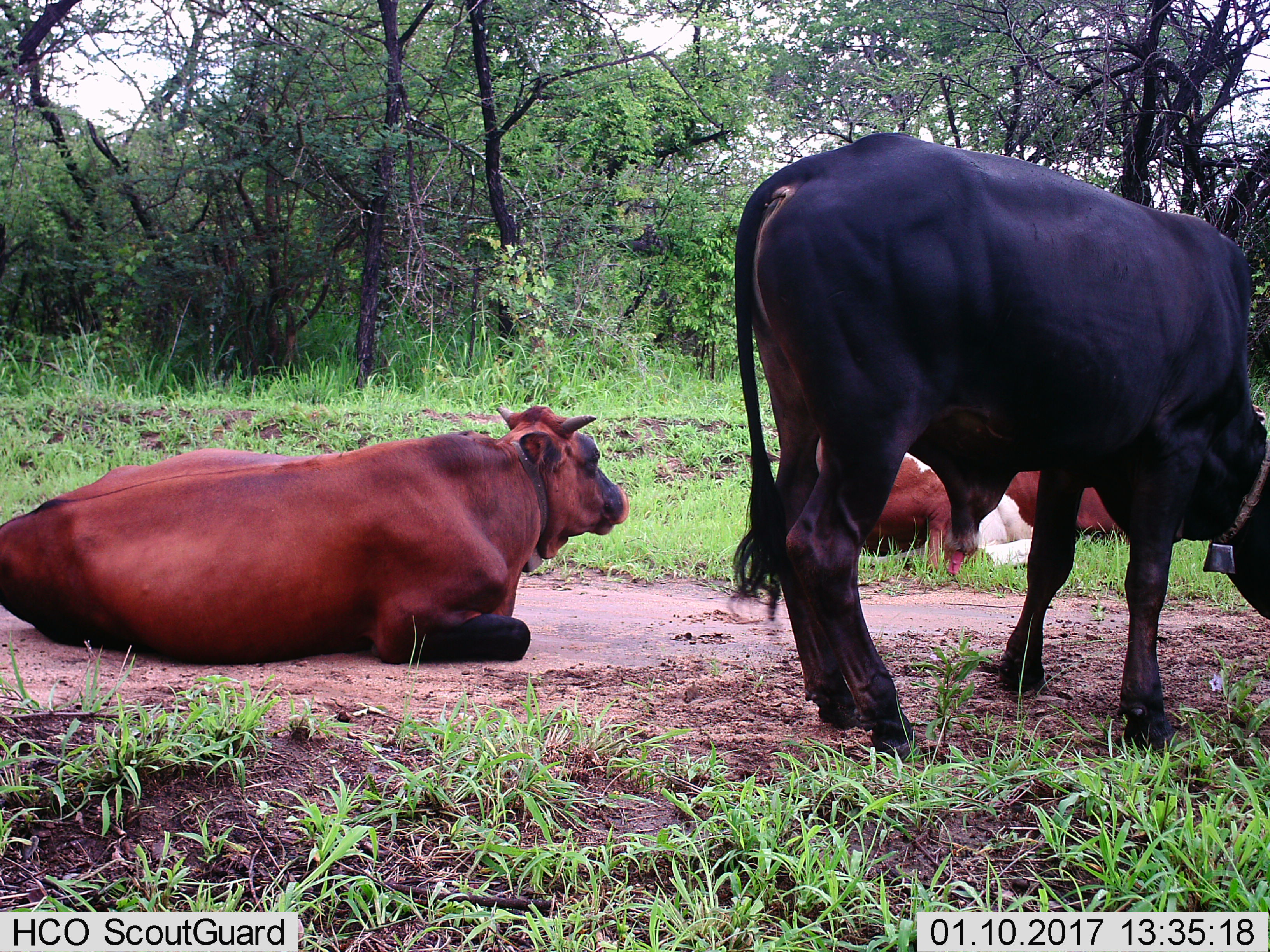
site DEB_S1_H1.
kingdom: Animalia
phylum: Chordata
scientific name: Vertebrata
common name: domestic animal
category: domesticanimal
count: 3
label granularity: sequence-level